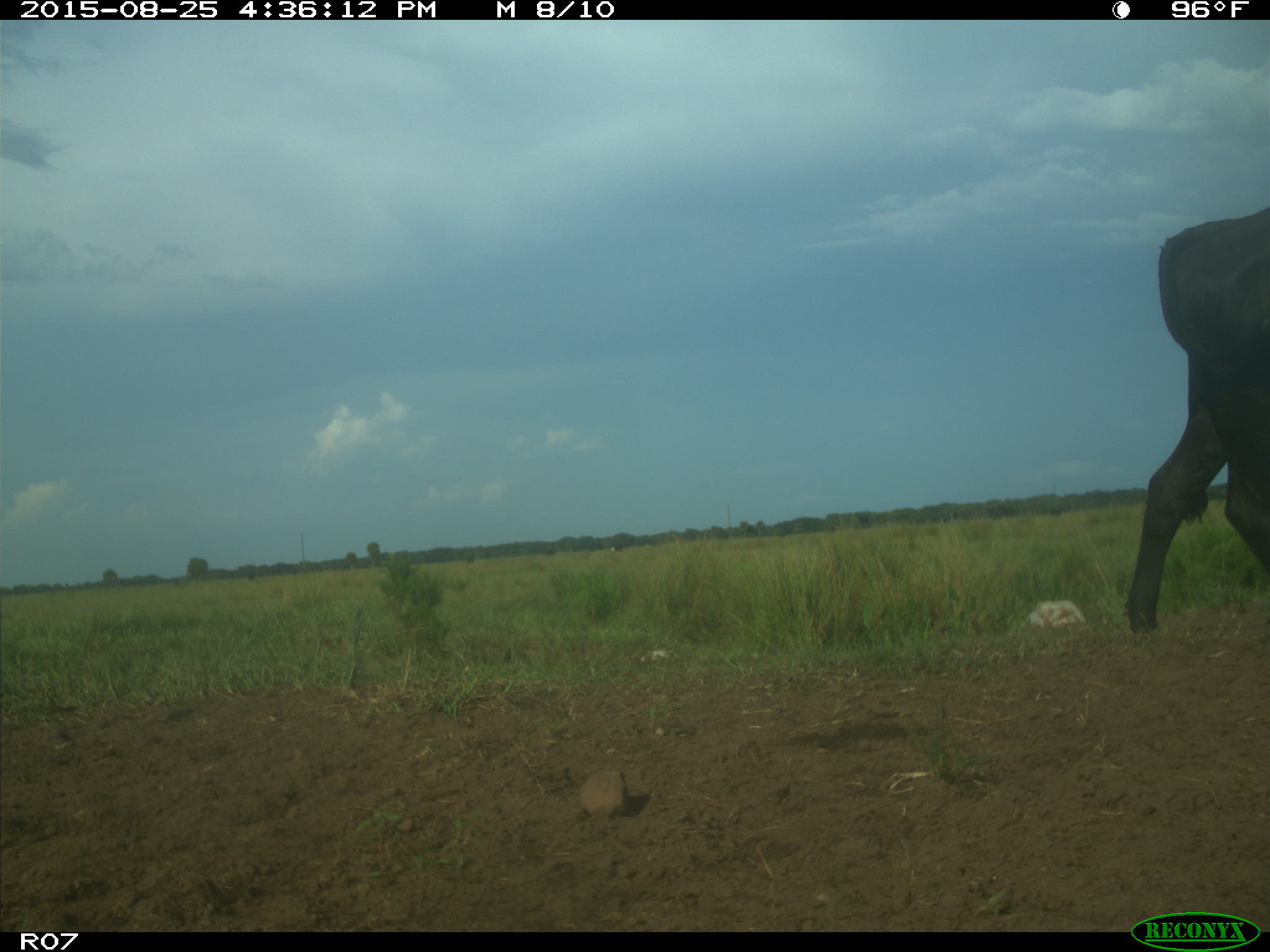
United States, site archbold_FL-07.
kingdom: Animalia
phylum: Chordata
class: Mammalia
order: Artiodactyla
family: Bovidae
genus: Bos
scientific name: Bos taurus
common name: domestic cow